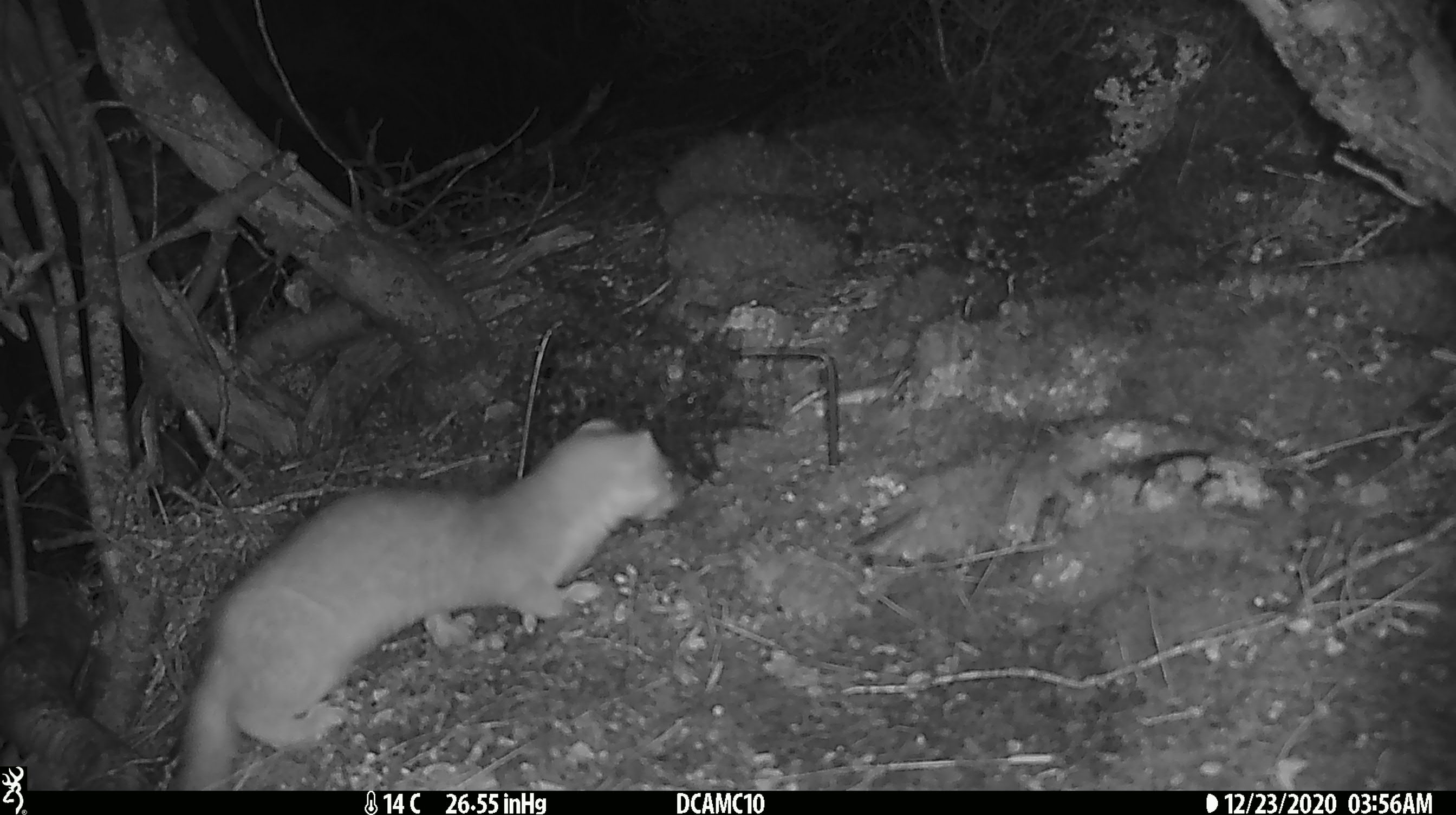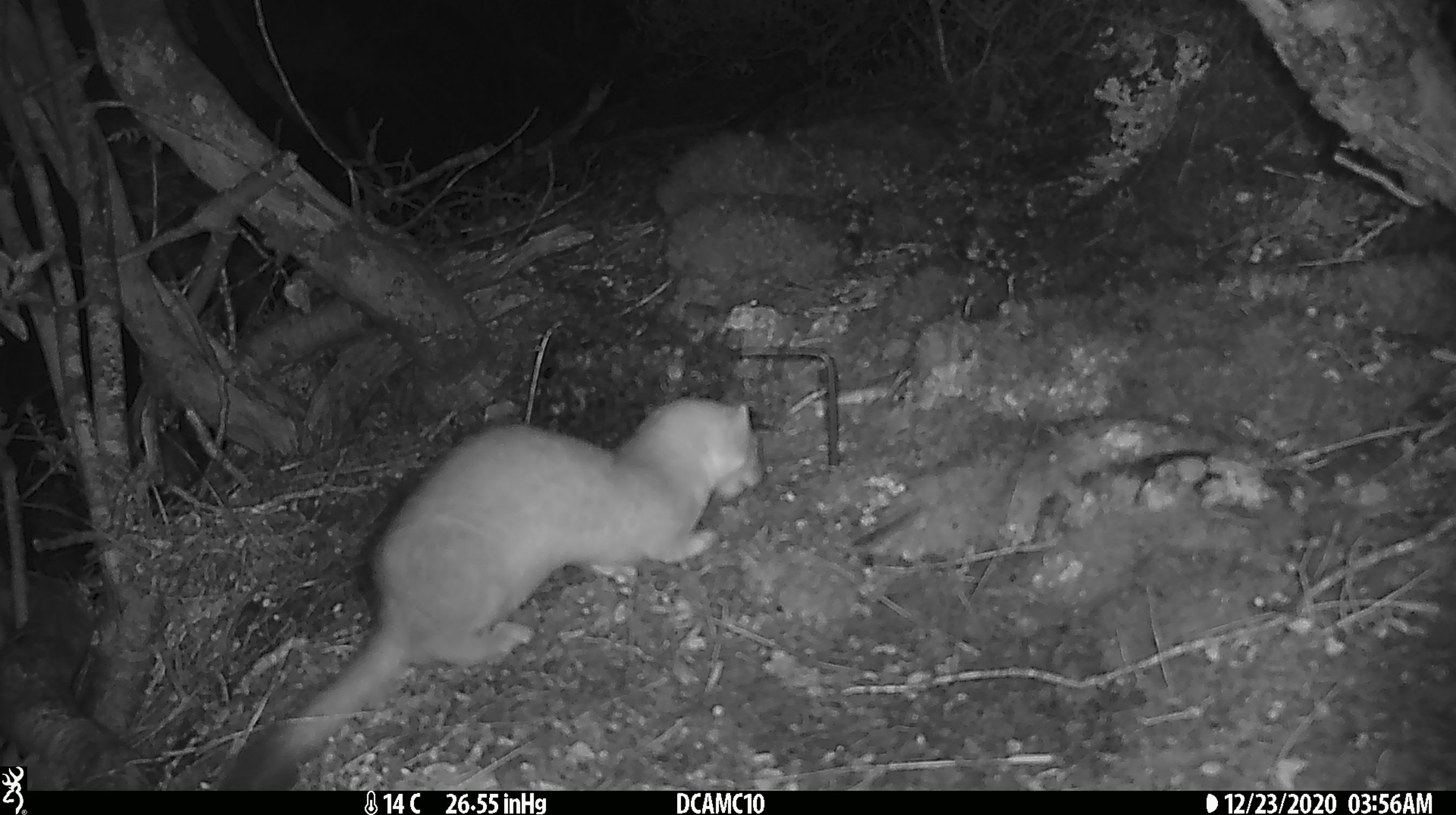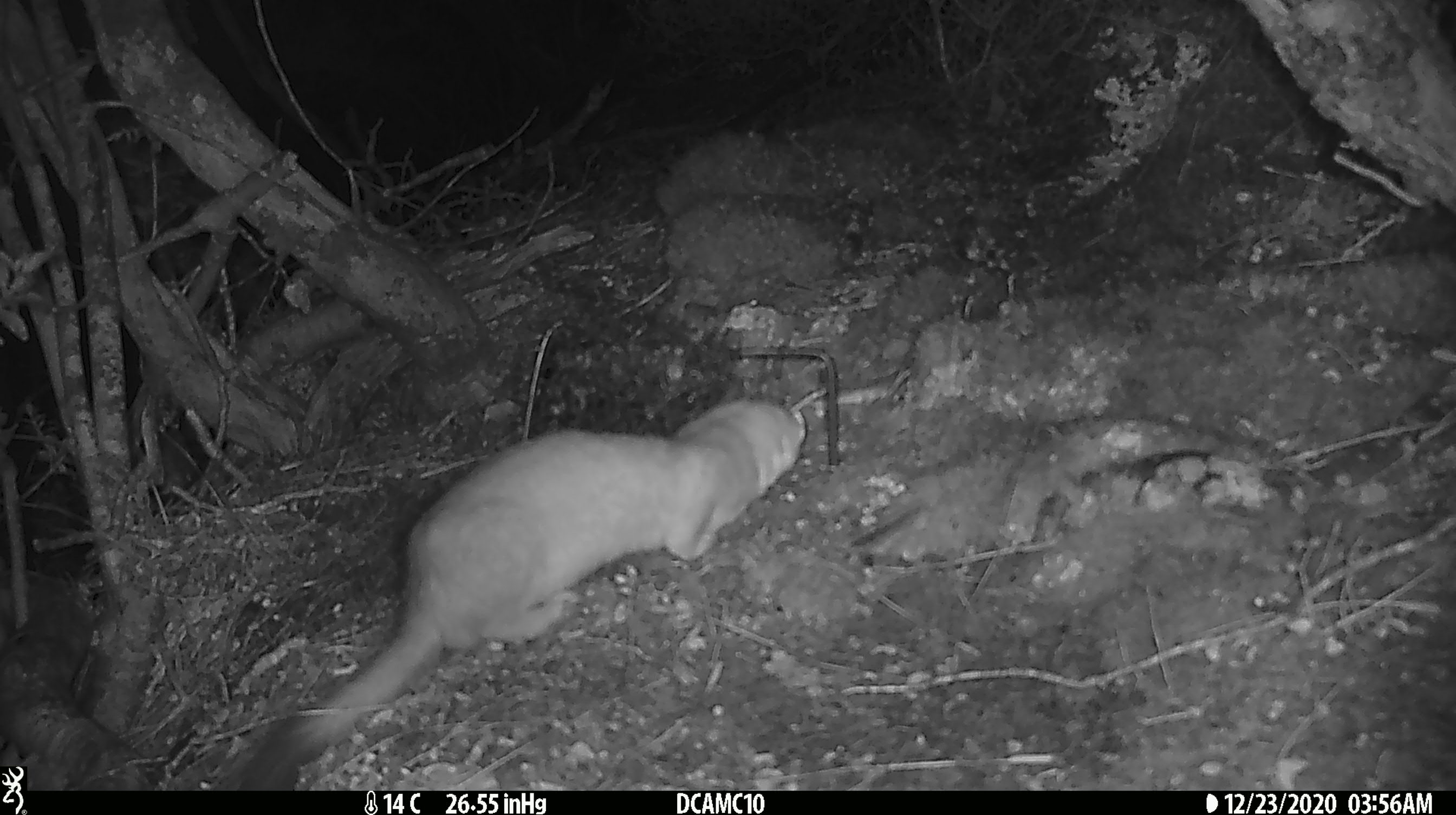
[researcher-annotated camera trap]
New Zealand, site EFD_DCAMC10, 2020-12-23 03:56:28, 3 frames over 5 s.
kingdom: Animalia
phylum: Chordata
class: Mammalia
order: Carnivora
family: Mustelidae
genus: Mustela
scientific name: Mustela erminea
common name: stoat